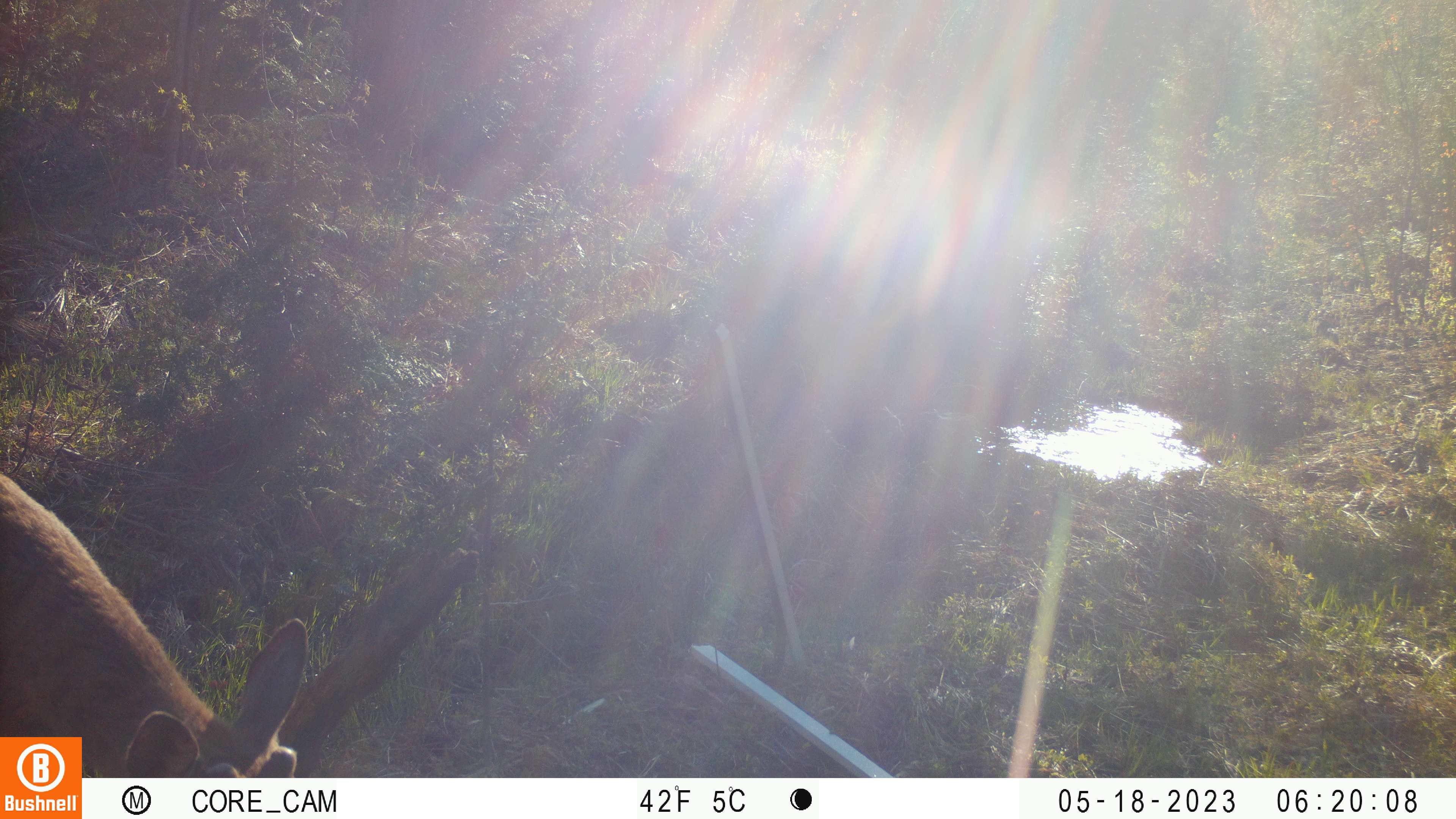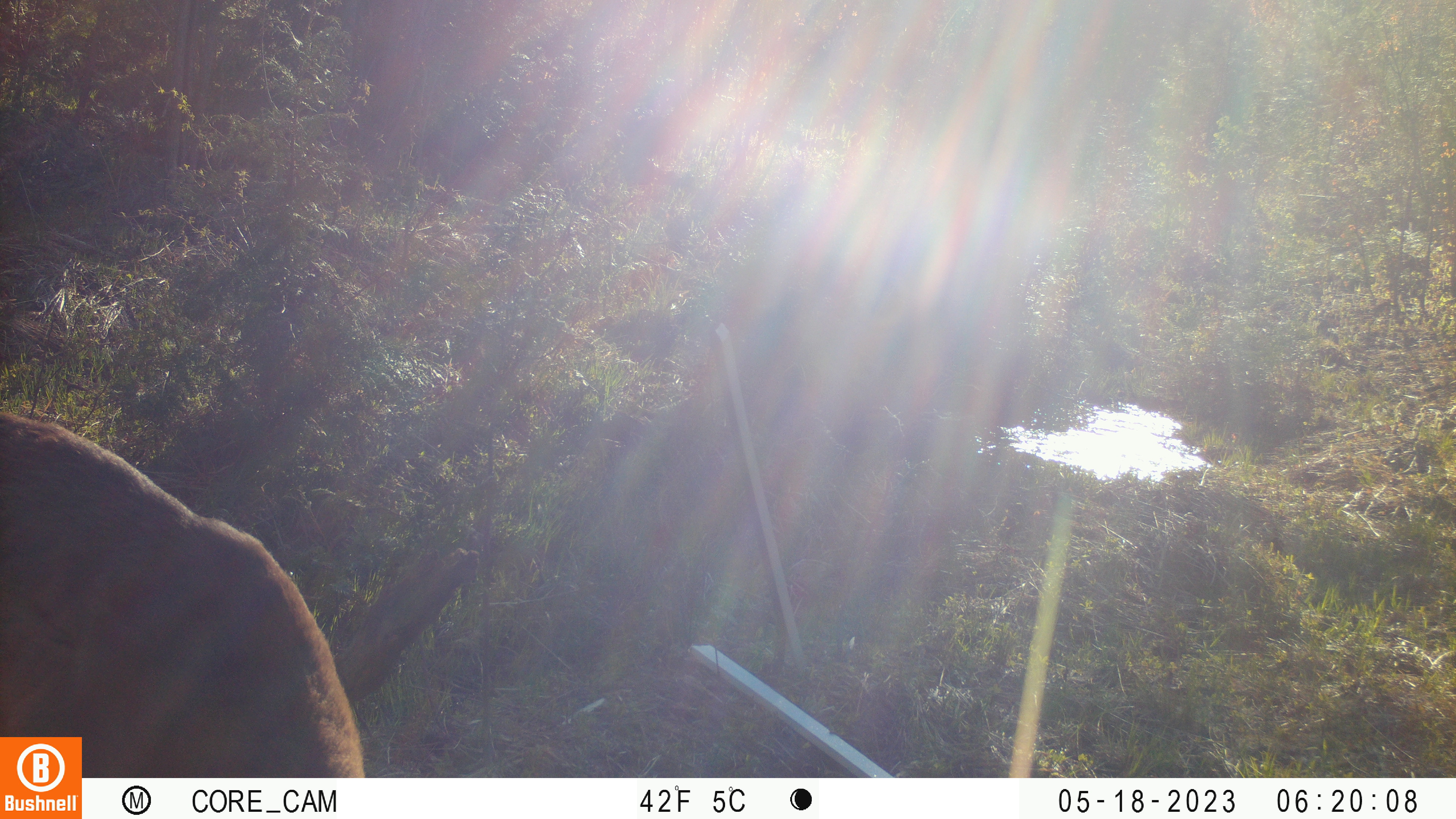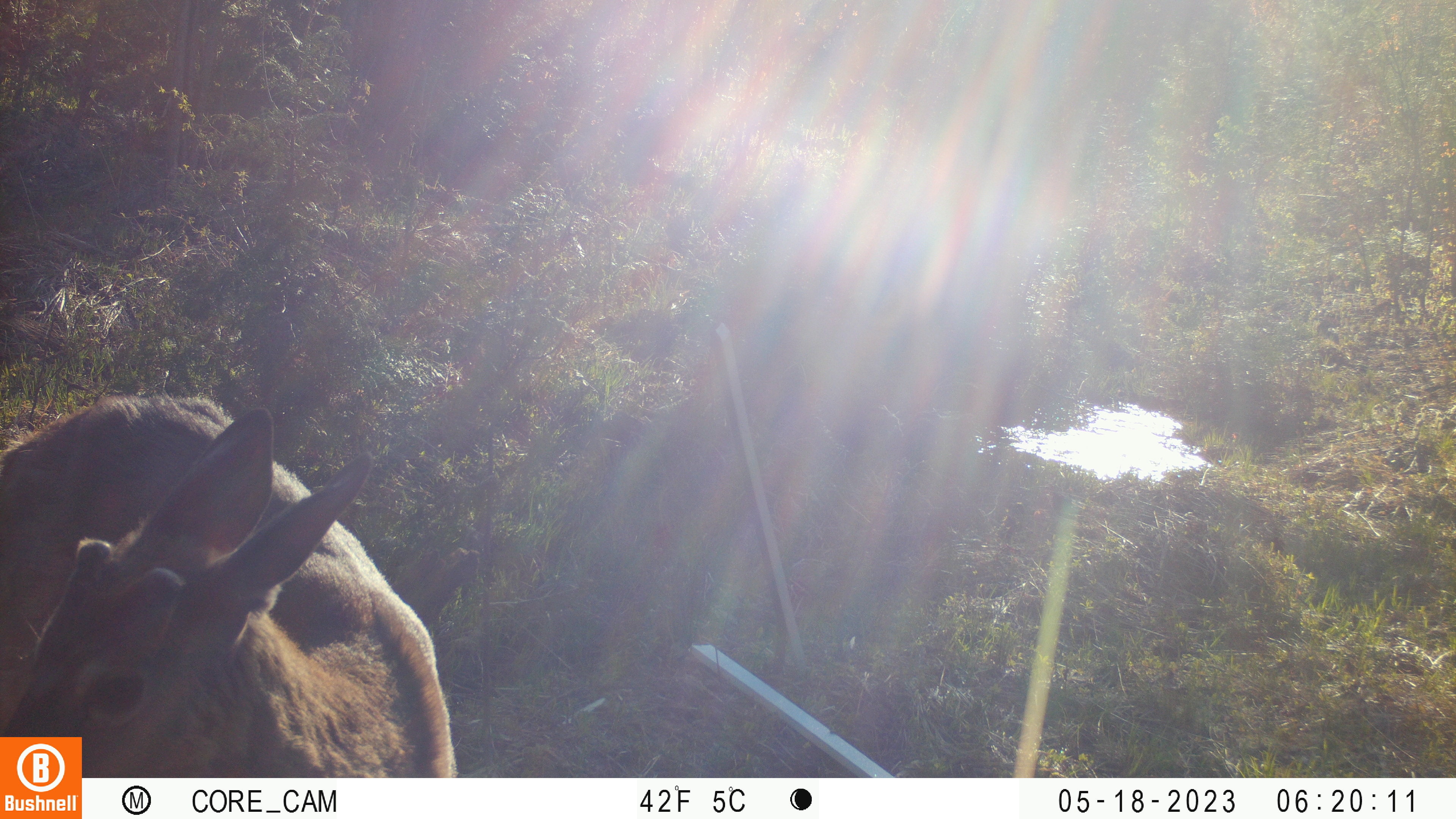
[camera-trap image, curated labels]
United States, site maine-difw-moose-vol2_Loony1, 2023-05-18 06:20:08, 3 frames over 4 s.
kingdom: Animalia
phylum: Chordata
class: Mammalia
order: Artiodactyla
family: Cervidae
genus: Odocoileus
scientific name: Odocoileus virginianus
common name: white-tailed deer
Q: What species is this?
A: White-tailed deer (Odocoileus virginianus).